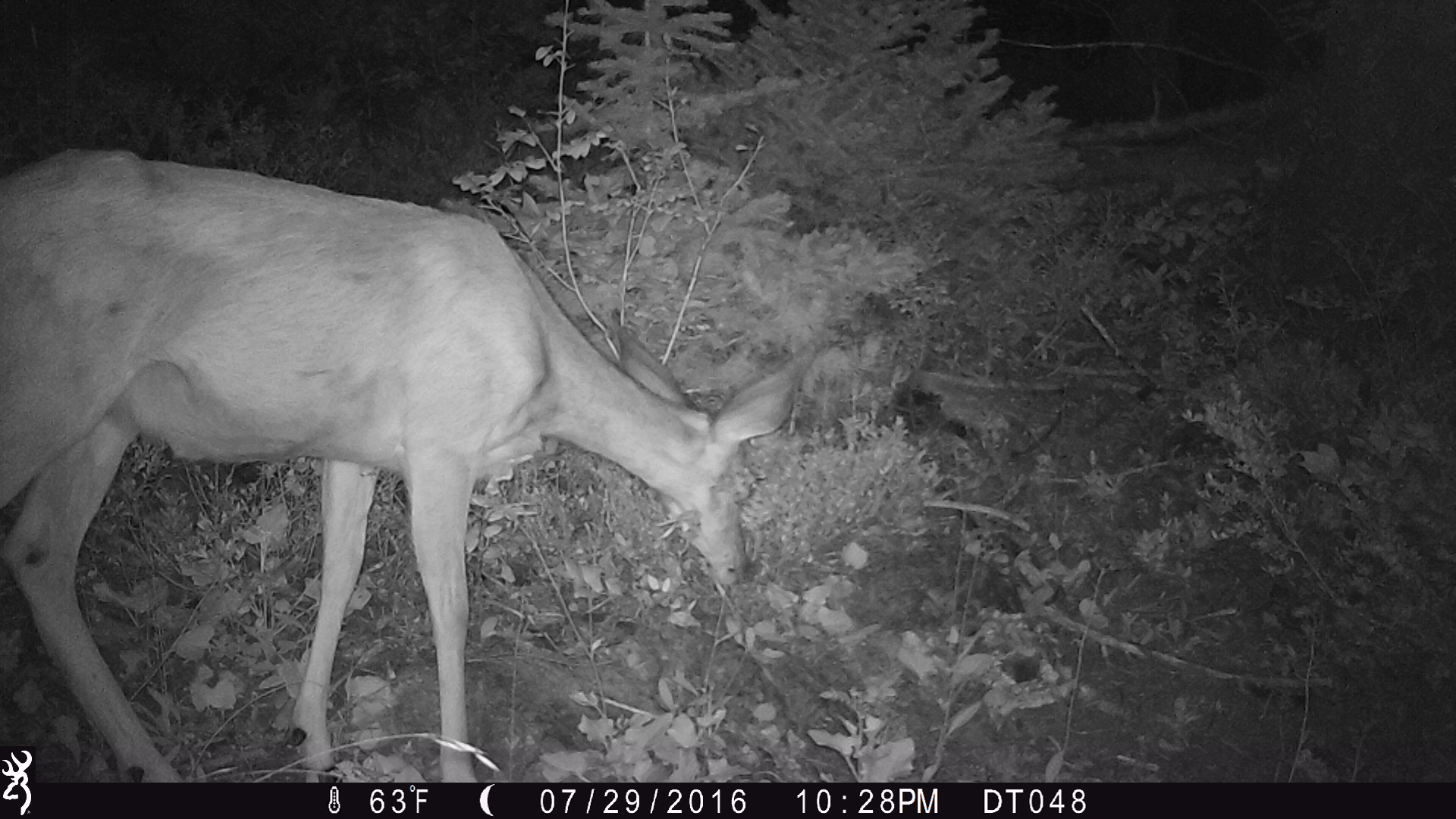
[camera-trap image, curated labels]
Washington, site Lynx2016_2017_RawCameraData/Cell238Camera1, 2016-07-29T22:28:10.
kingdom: Animalia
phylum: Chordata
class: Mammalia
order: Artiodactyla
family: Cervidae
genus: Odocoileus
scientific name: Odocoileus hemionus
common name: mule deer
Odocoileus hemionus (mule deer). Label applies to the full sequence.